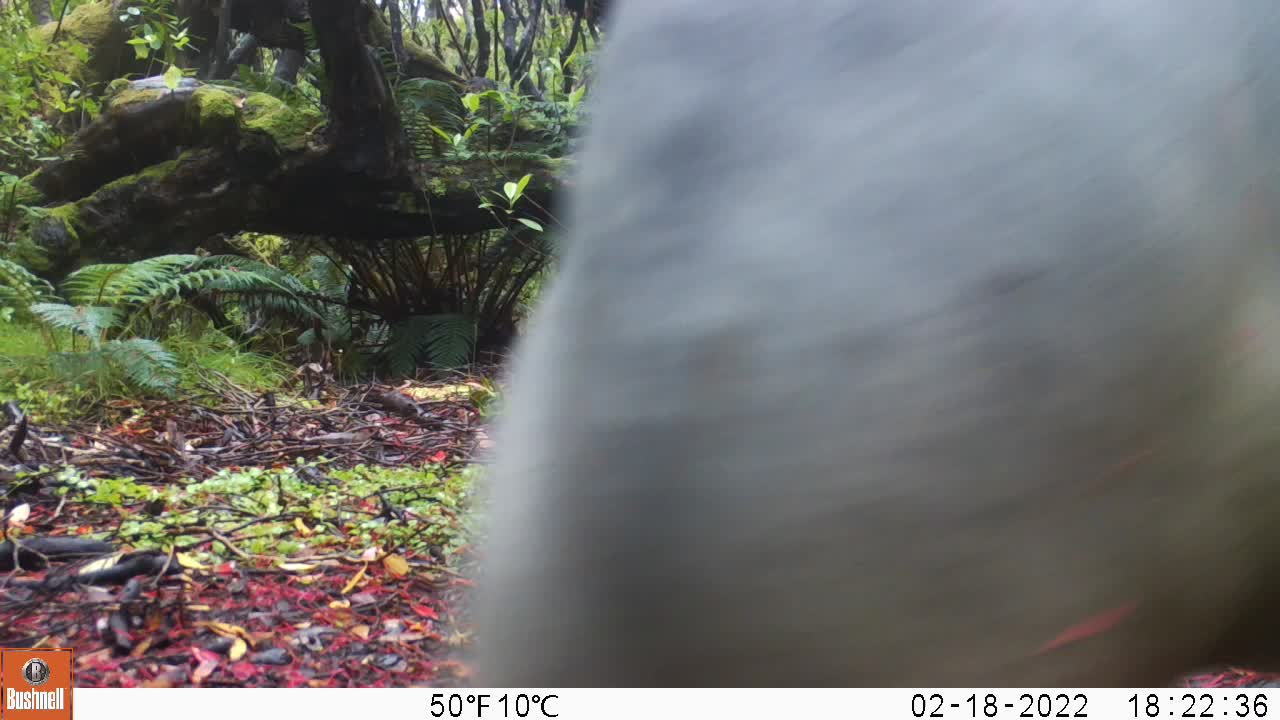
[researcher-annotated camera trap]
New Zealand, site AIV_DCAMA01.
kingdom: Animalia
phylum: Chordata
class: Mammalia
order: Carnivora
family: Otariidae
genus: Phocarctos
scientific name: Phocarctos hookeri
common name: new zealand sea lion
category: sealion